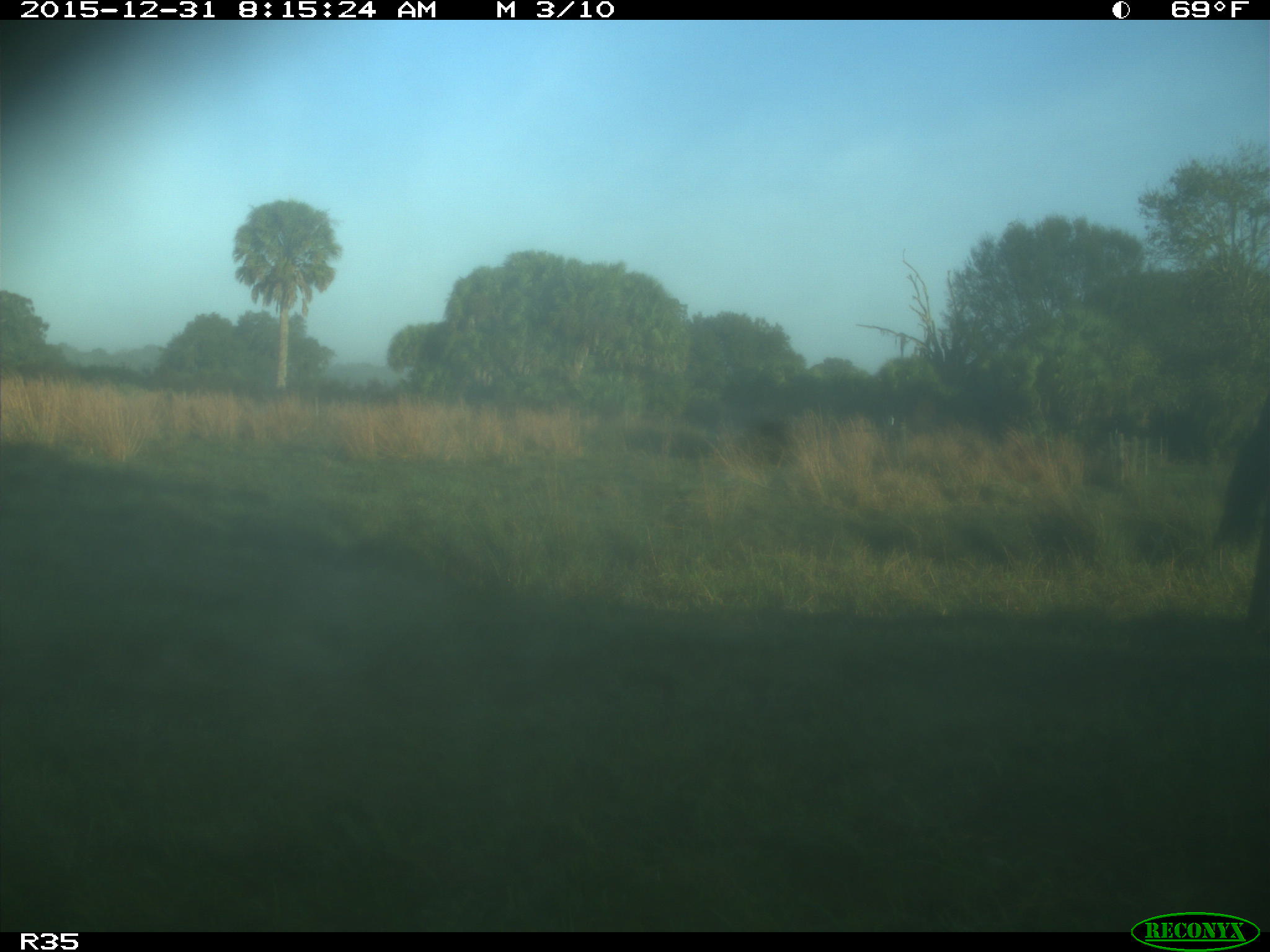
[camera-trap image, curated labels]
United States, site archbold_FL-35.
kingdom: Animalia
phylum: Chordata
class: Mammalia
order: Artiodactyla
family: Bovidae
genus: Bos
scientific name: Bos taurus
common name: domestic cow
Bos taurus (domestic cow).